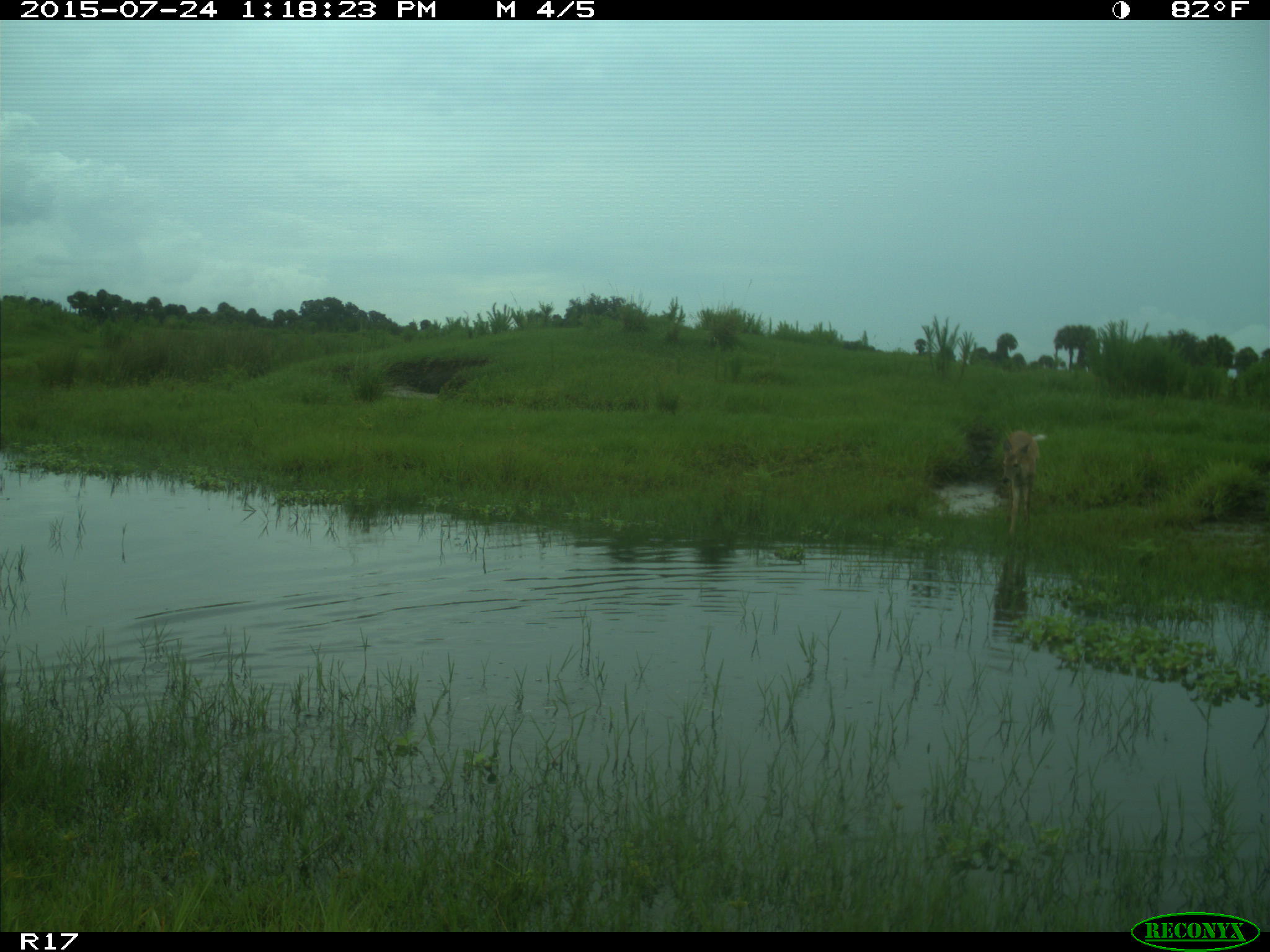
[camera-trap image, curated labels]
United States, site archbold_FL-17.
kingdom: Animalia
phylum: Chordata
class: Mammalia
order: Artiodactyla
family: Cervidae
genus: Odocoileus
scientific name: Odocoileus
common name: deer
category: unidentified deer